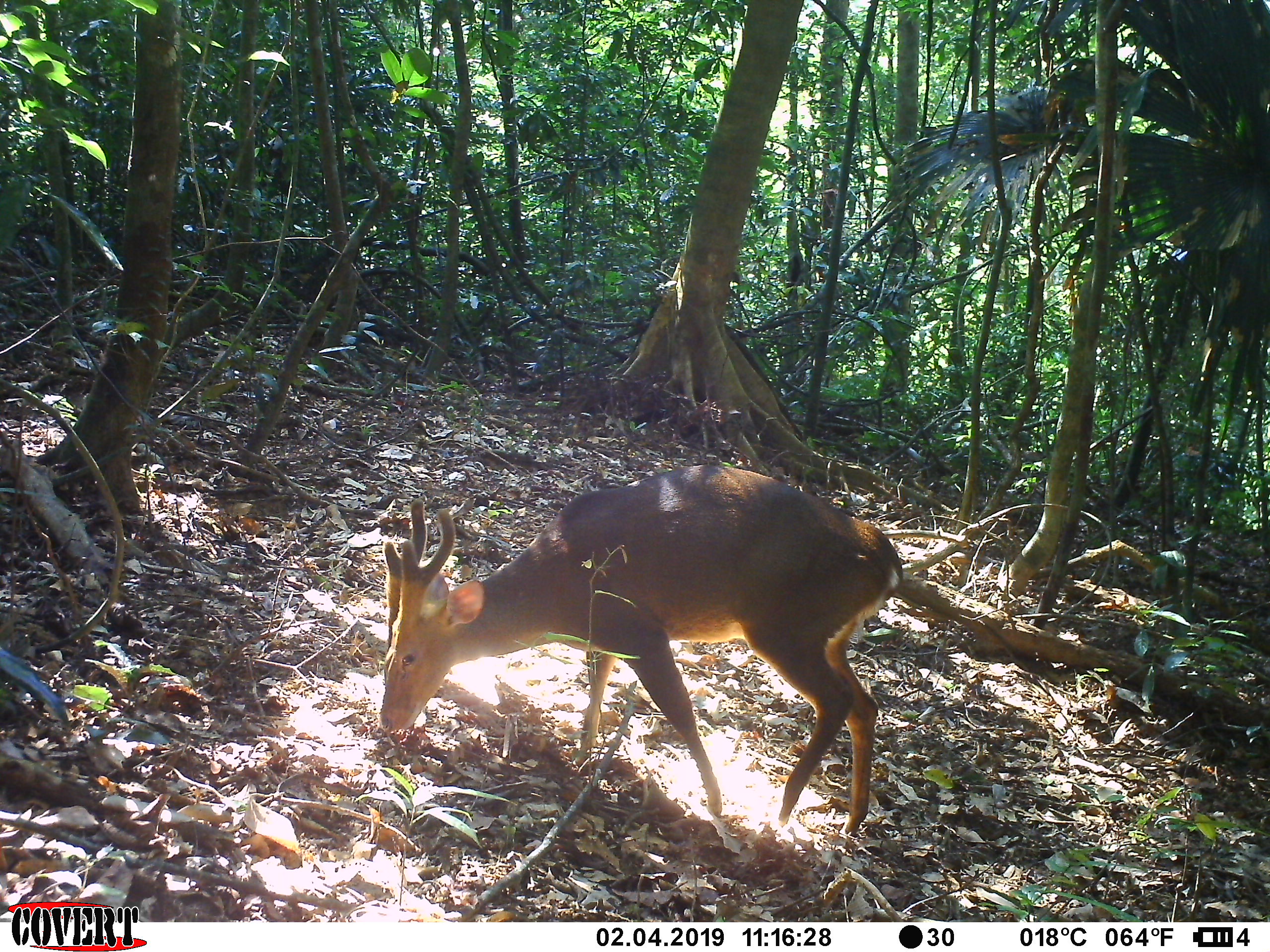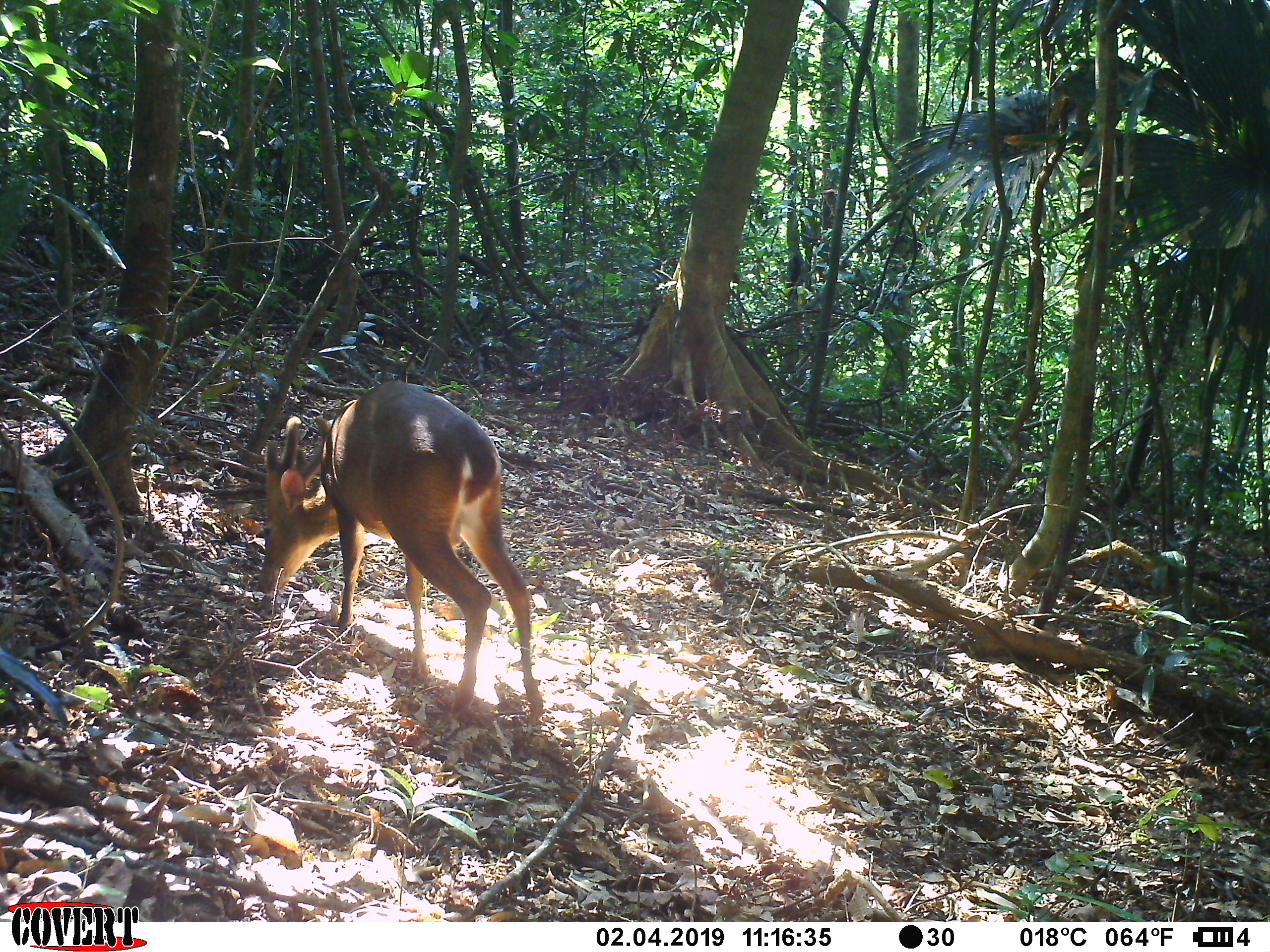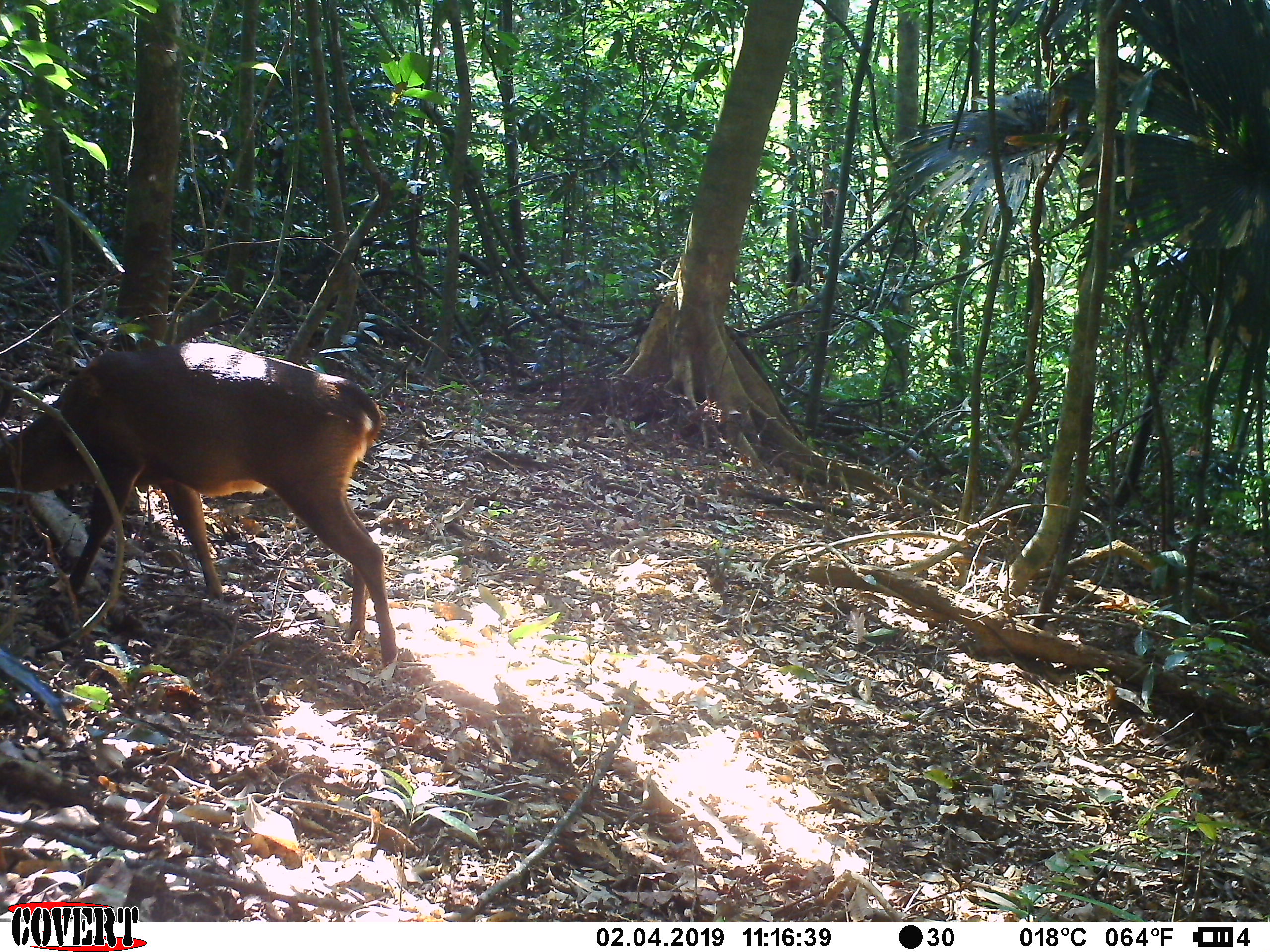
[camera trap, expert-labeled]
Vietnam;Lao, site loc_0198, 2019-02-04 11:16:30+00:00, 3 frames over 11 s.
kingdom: Animalia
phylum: Chordata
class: Mammalia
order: Artiodactyla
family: Cervidae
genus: Muntiacus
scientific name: Muntiacus vuquangensis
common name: large-antlered muntjac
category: large antlered muntjac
Large antlered muntjac (large-antlered muntjac) (Muntiacus vuquangensis). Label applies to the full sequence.